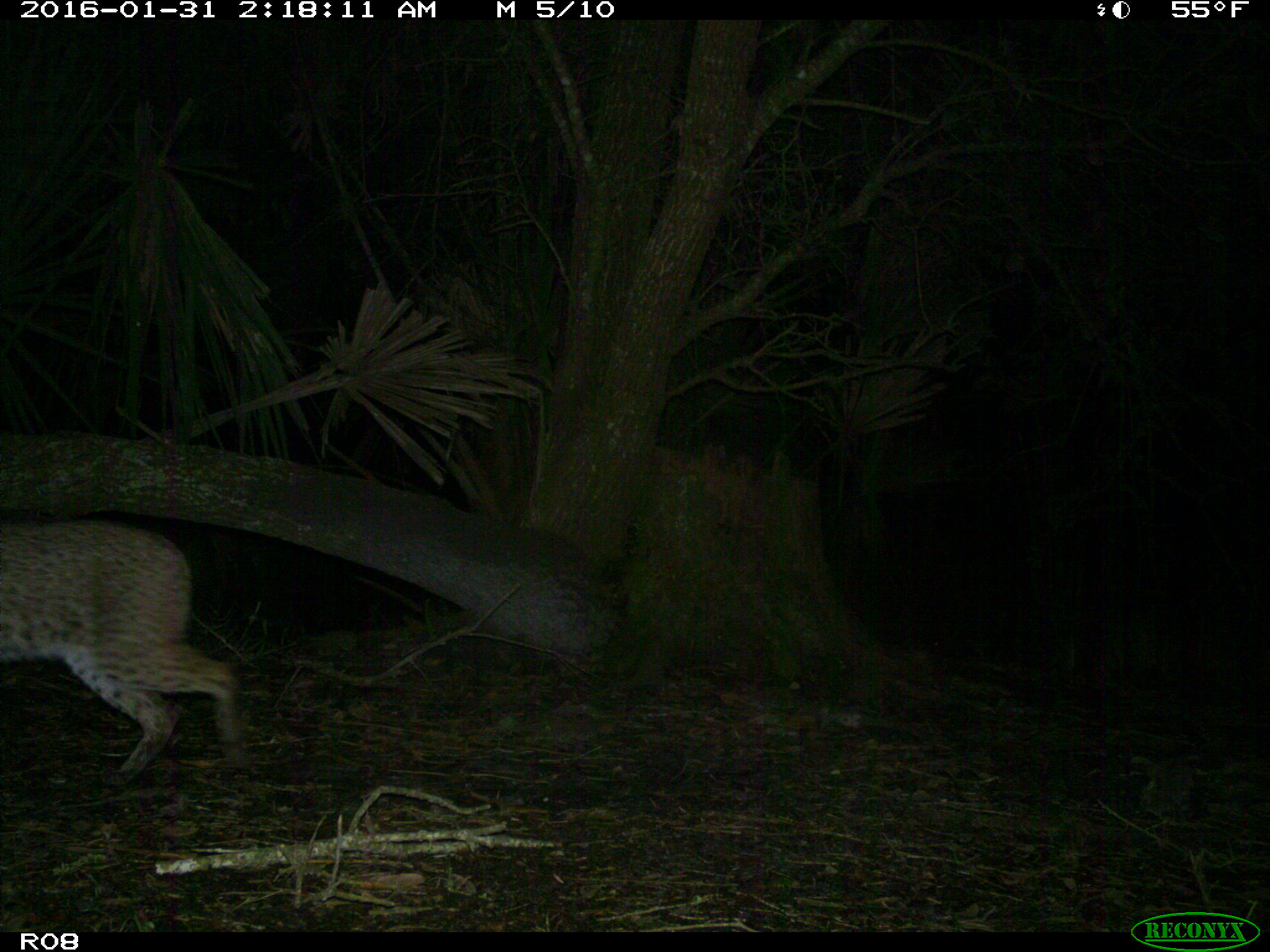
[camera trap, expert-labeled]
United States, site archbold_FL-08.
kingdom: Animalia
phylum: Chordata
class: Mammalia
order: Carnivora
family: Felidae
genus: Lynx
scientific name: Lynx rufus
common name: bobcat